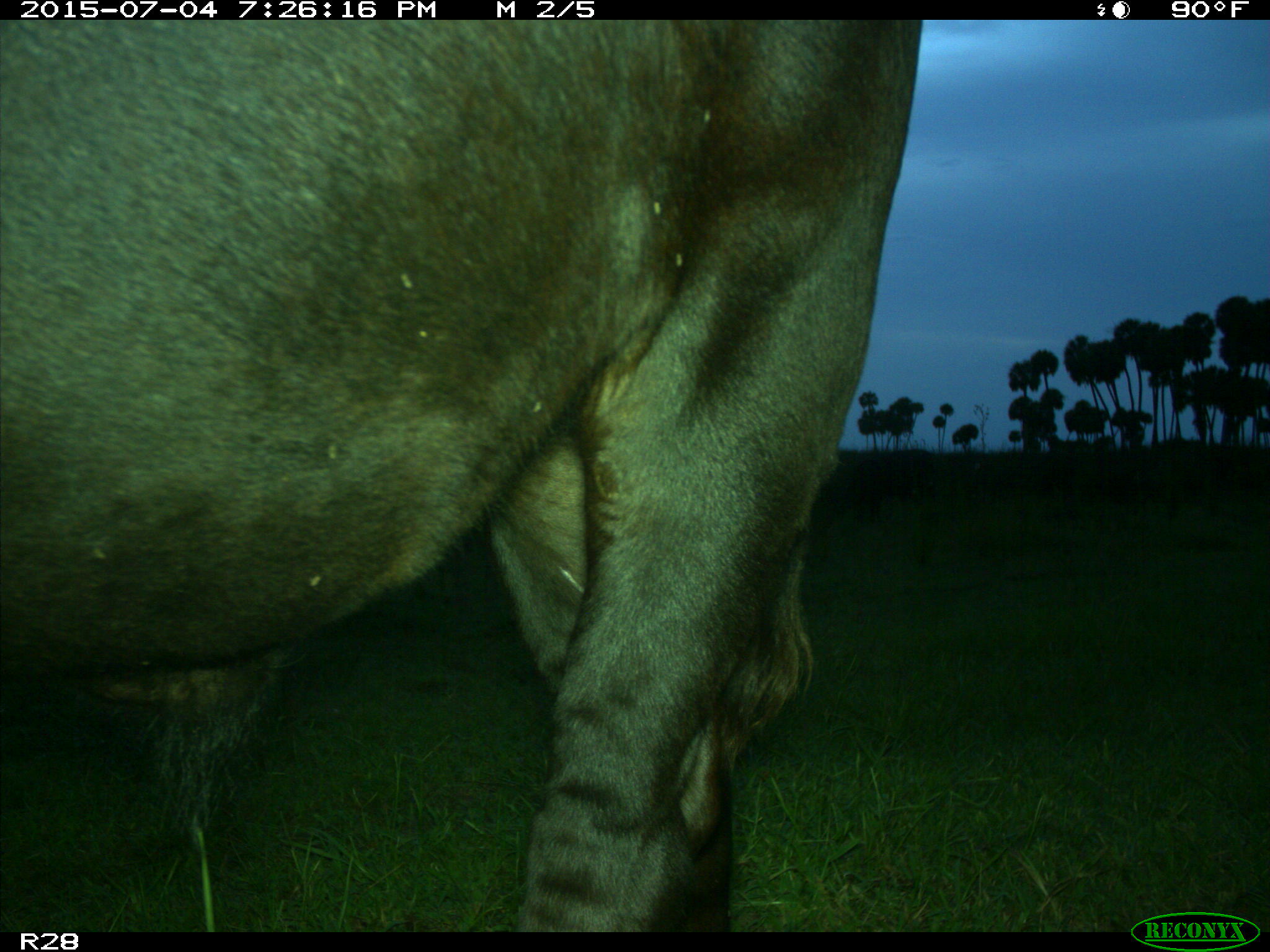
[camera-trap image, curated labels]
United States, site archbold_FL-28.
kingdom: Animalia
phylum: Chordata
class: Mammalia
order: Artiodactyla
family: Bovidae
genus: Bos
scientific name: Bos taurus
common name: domestic cow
Bos taurus (domestic cow).